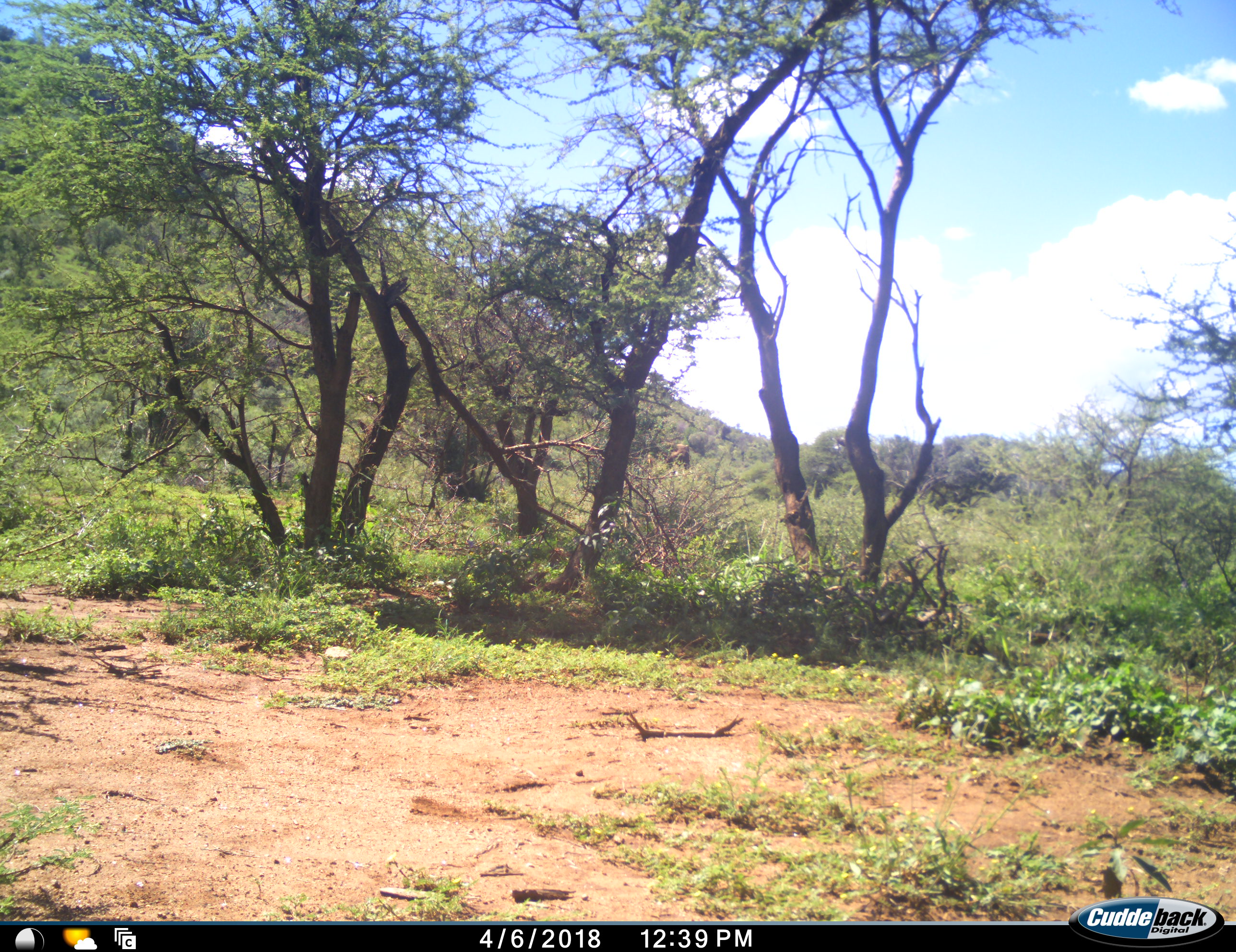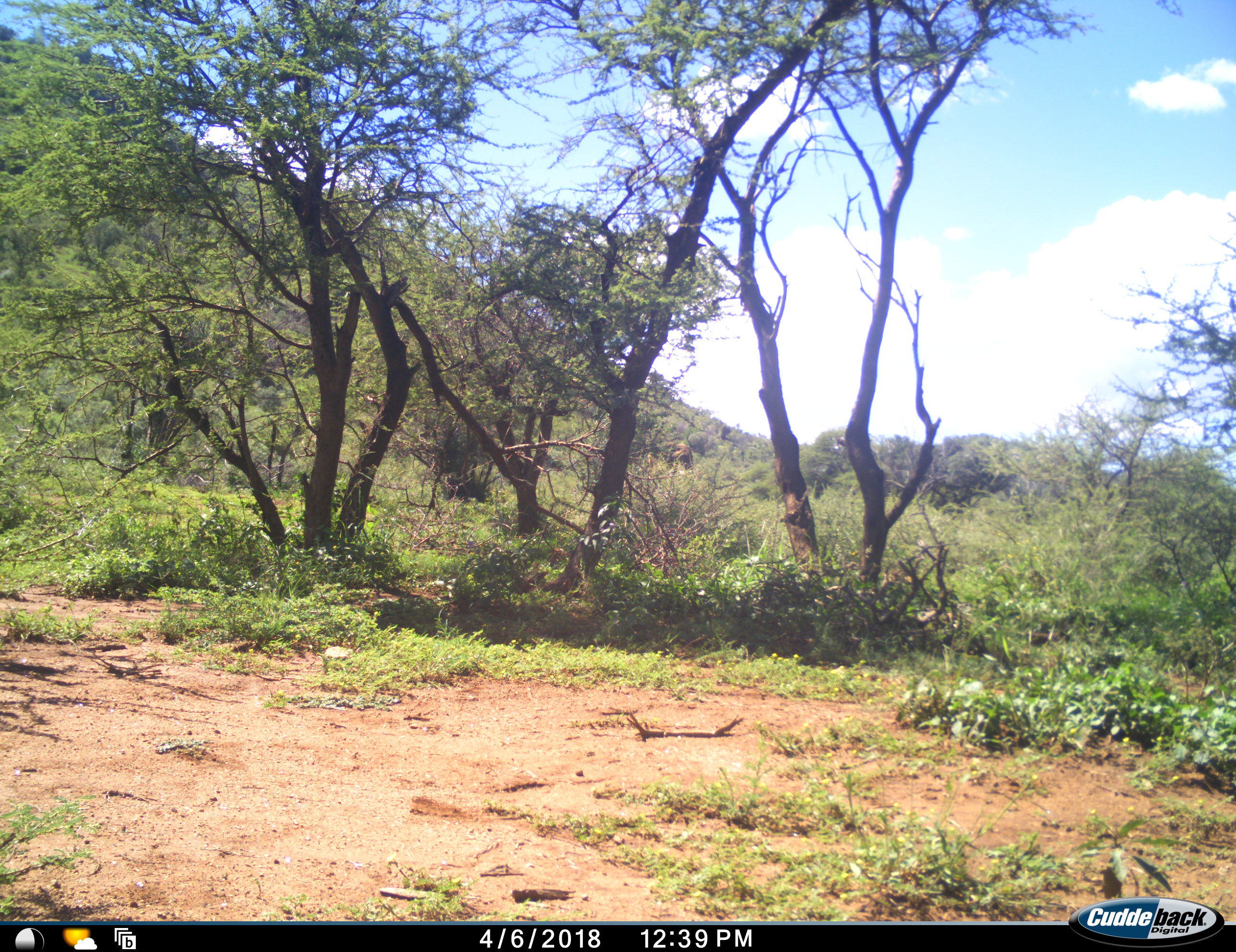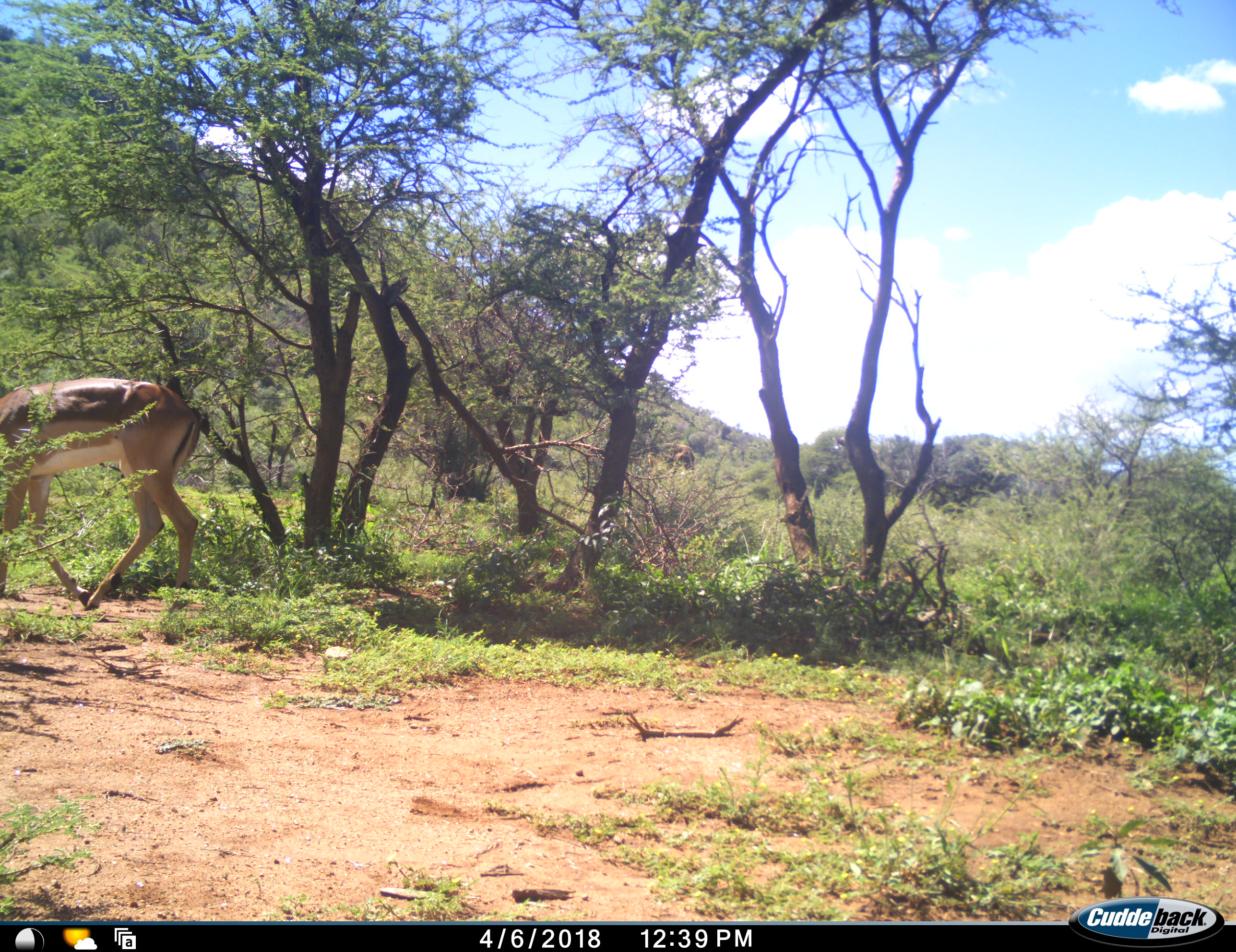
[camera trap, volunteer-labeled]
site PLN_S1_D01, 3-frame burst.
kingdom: Animalia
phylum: Chordata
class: Mammalia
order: Proboscidea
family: Elephantidae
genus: Loxodonta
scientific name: Loxodonta africana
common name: african bush elephant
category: elephant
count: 1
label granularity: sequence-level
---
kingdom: Animalia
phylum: Chordata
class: Mammalia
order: Artiodactyla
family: Bovidae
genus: Aepyceros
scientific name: Aepyceros melampus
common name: impala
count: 1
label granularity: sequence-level